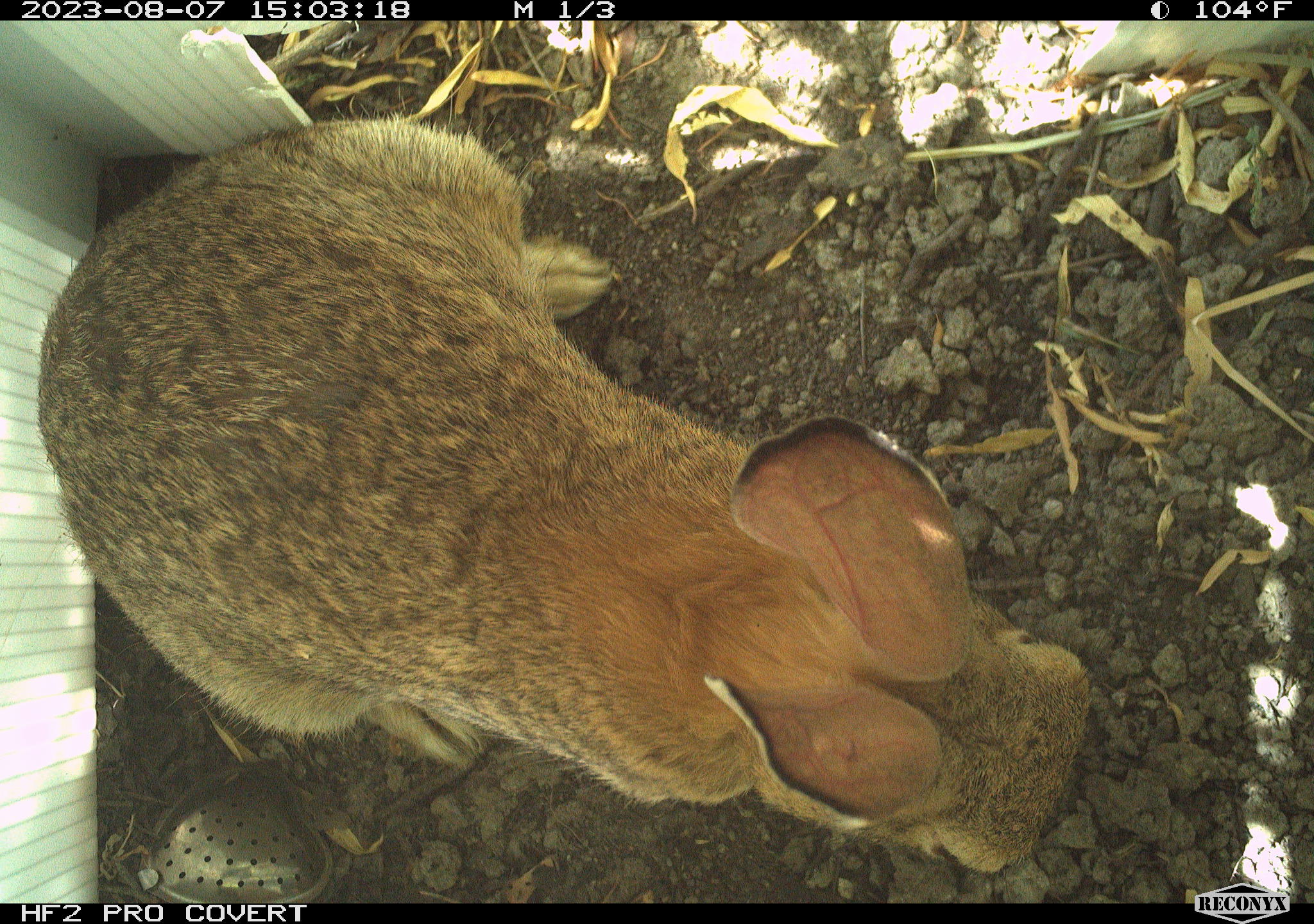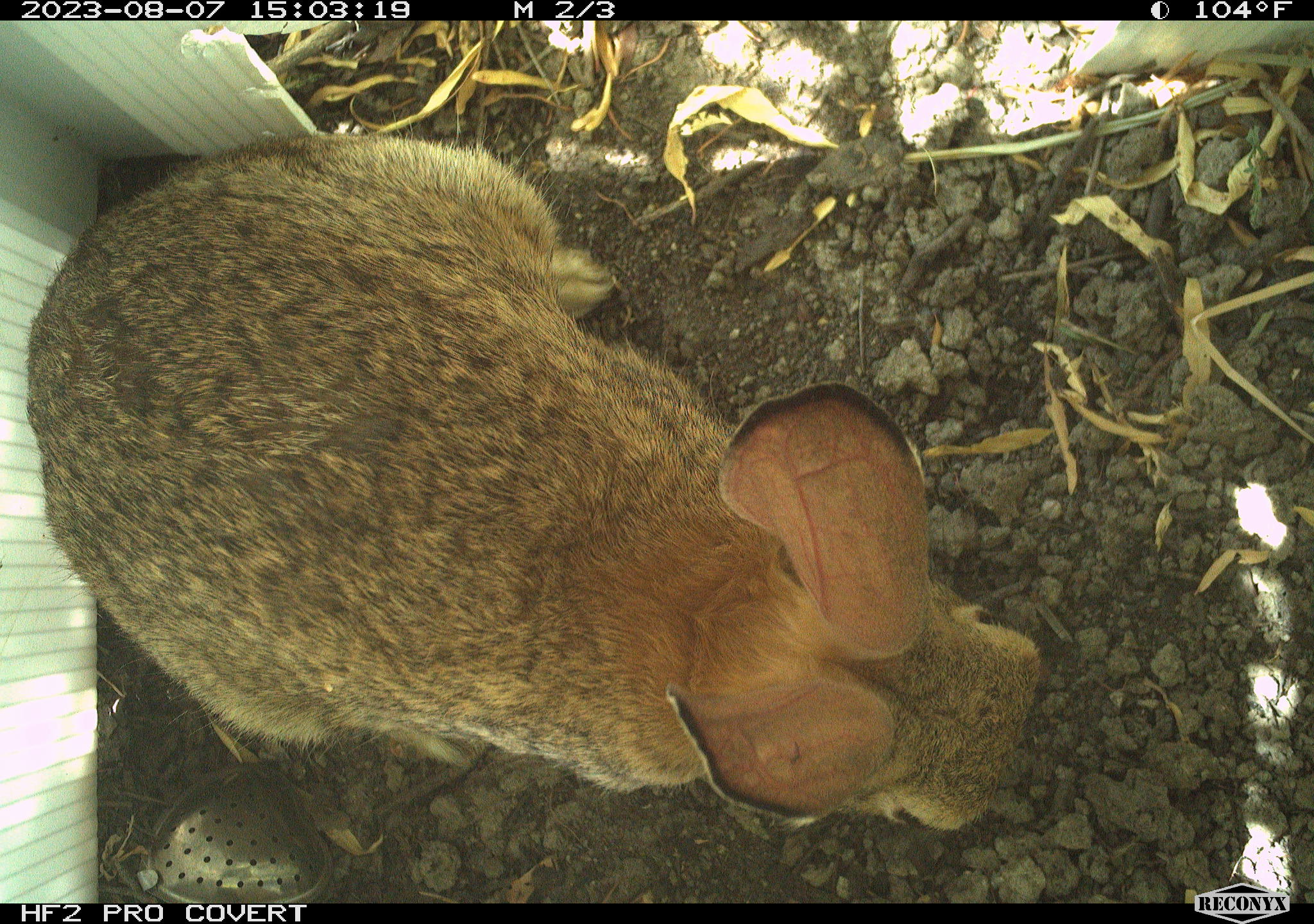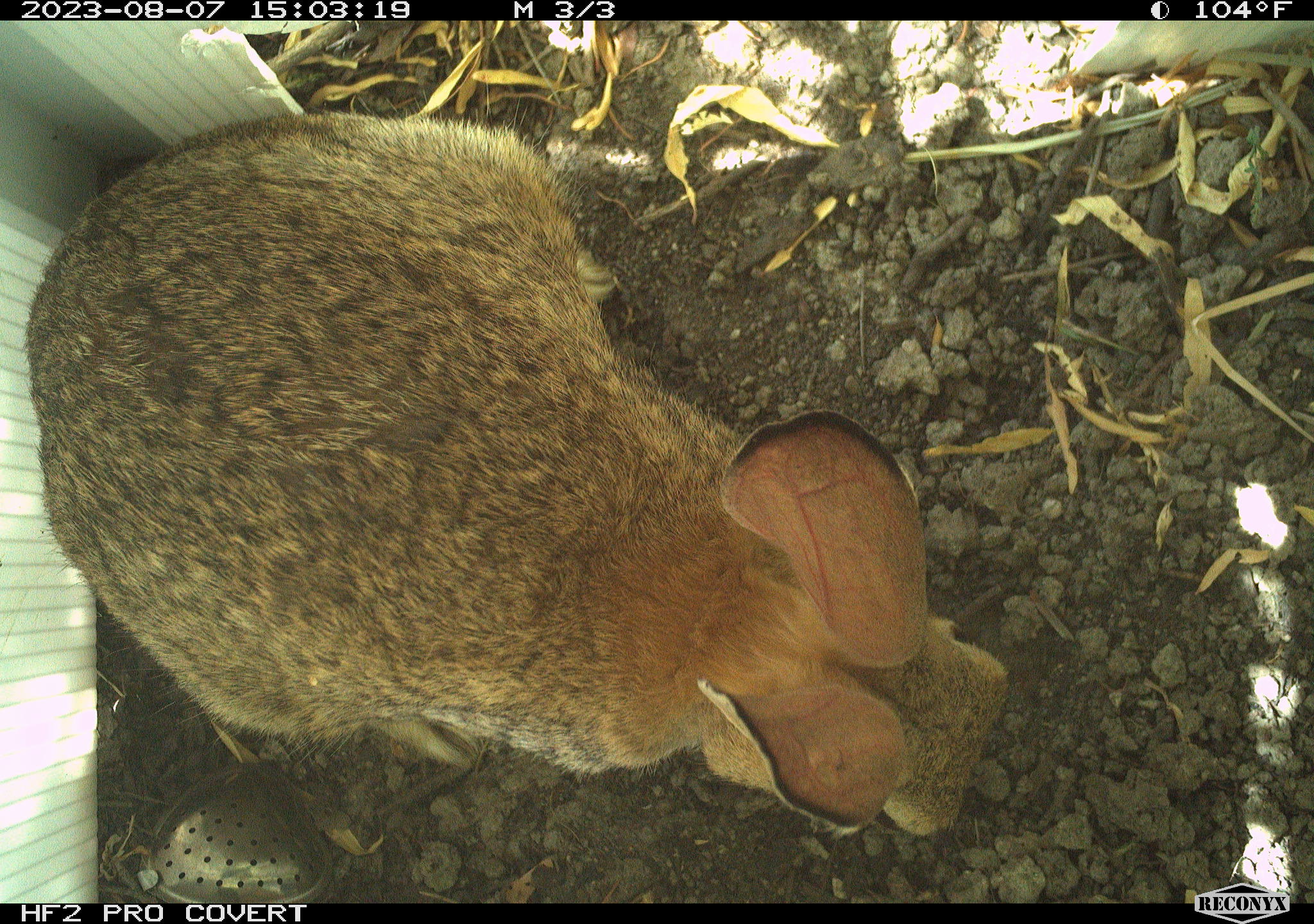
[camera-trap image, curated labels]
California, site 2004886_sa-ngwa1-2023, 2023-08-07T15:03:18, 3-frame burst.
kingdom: Animalia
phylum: Chordata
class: Mammalia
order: Lagomorpha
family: Leporidae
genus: Sylvilagus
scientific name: Sylvilagus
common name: cottontail rabbits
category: sylvilagus species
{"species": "sylvilagus species (cottontail rabbits) (Sylvilagus)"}